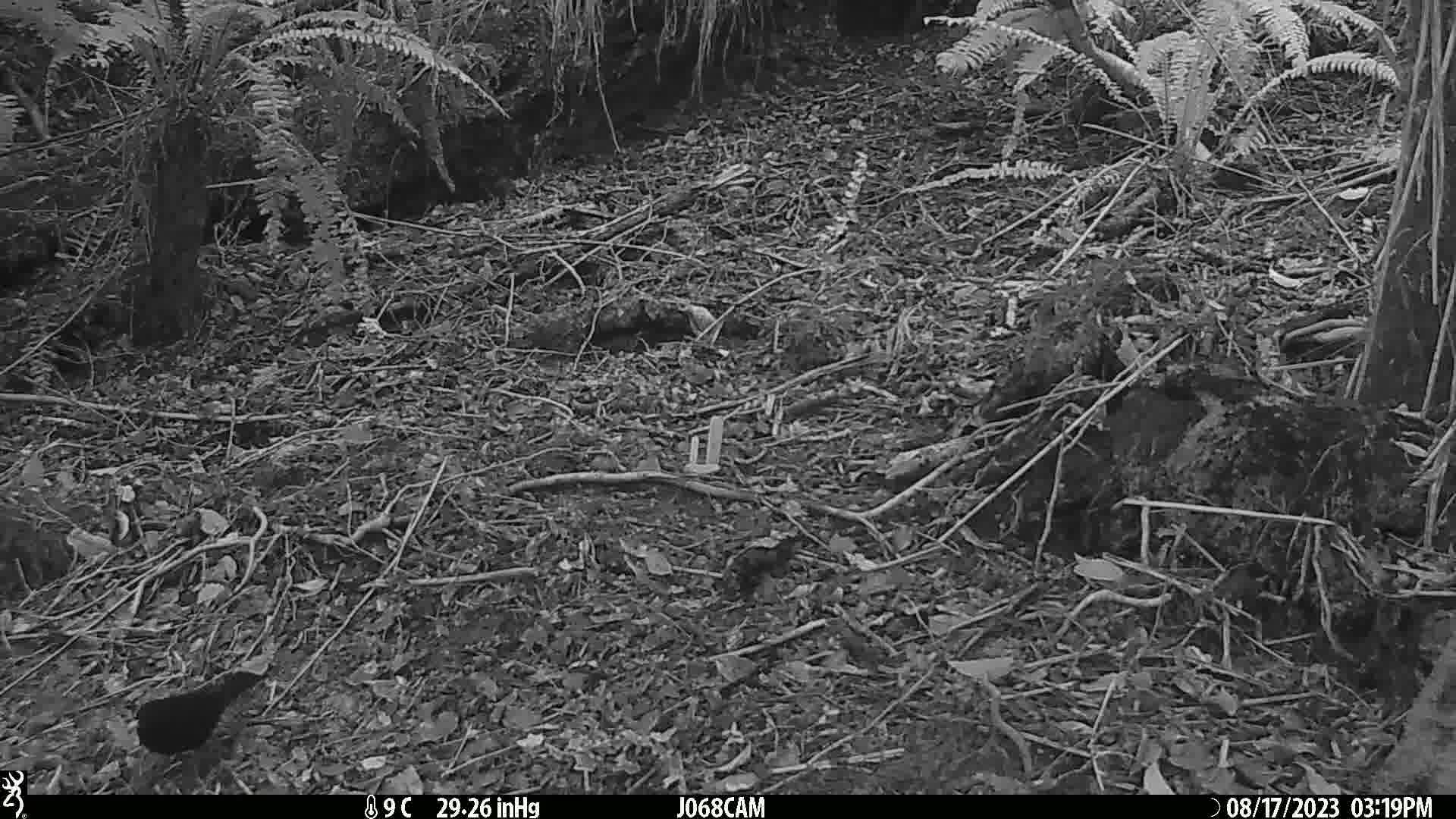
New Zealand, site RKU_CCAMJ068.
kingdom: Animalia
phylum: Chordata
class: Aves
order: Passeriformes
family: Turdidae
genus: Turdus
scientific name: Turdus merula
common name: eurasian blackbird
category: blackbird